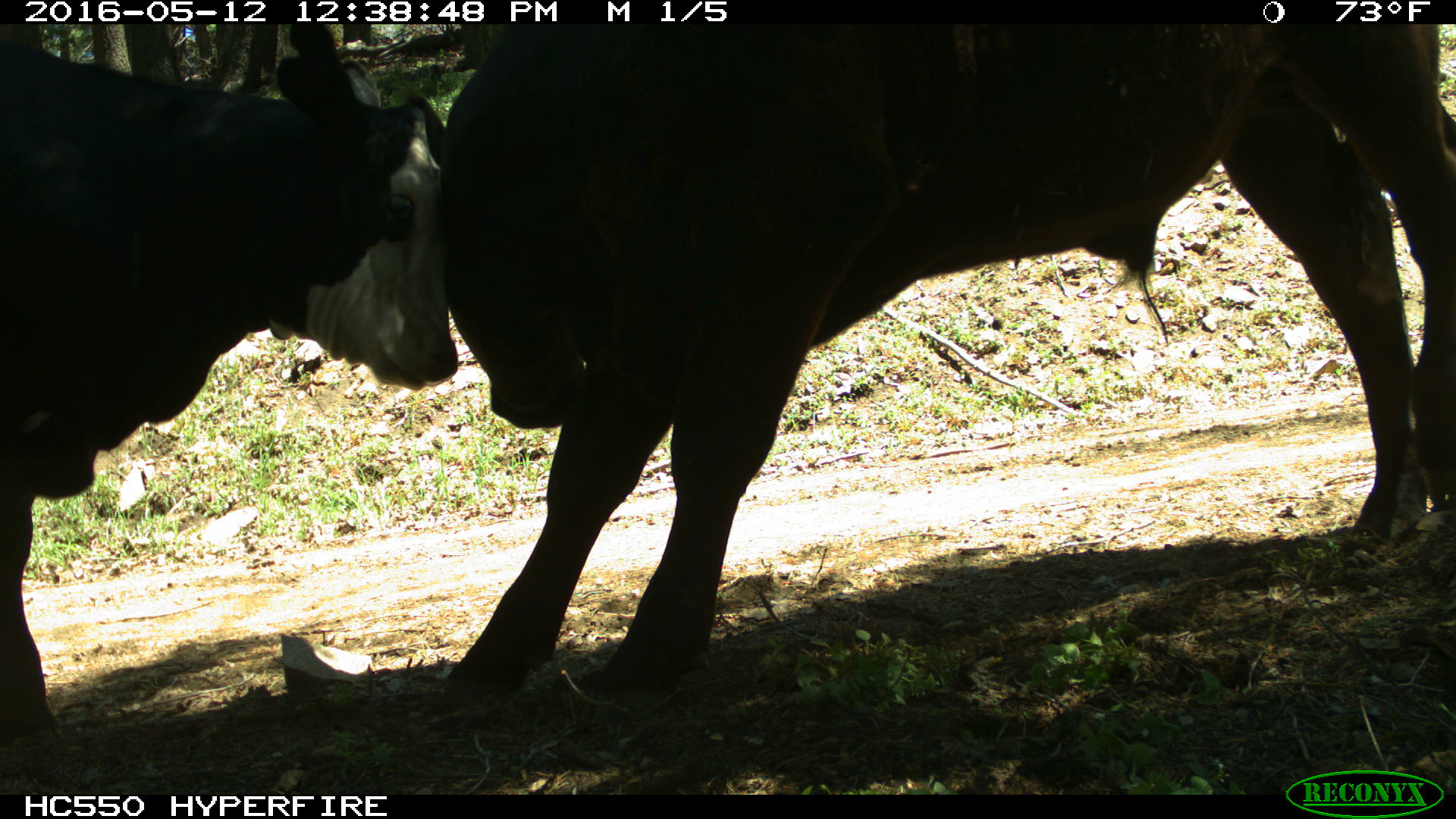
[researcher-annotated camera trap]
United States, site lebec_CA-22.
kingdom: Animalia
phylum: Chordata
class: Mammalia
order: Artiodactyla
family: Bovidae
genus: Bos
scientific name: Bos taurus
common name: domestic cow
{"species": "Bos taurus (domestic cow)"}